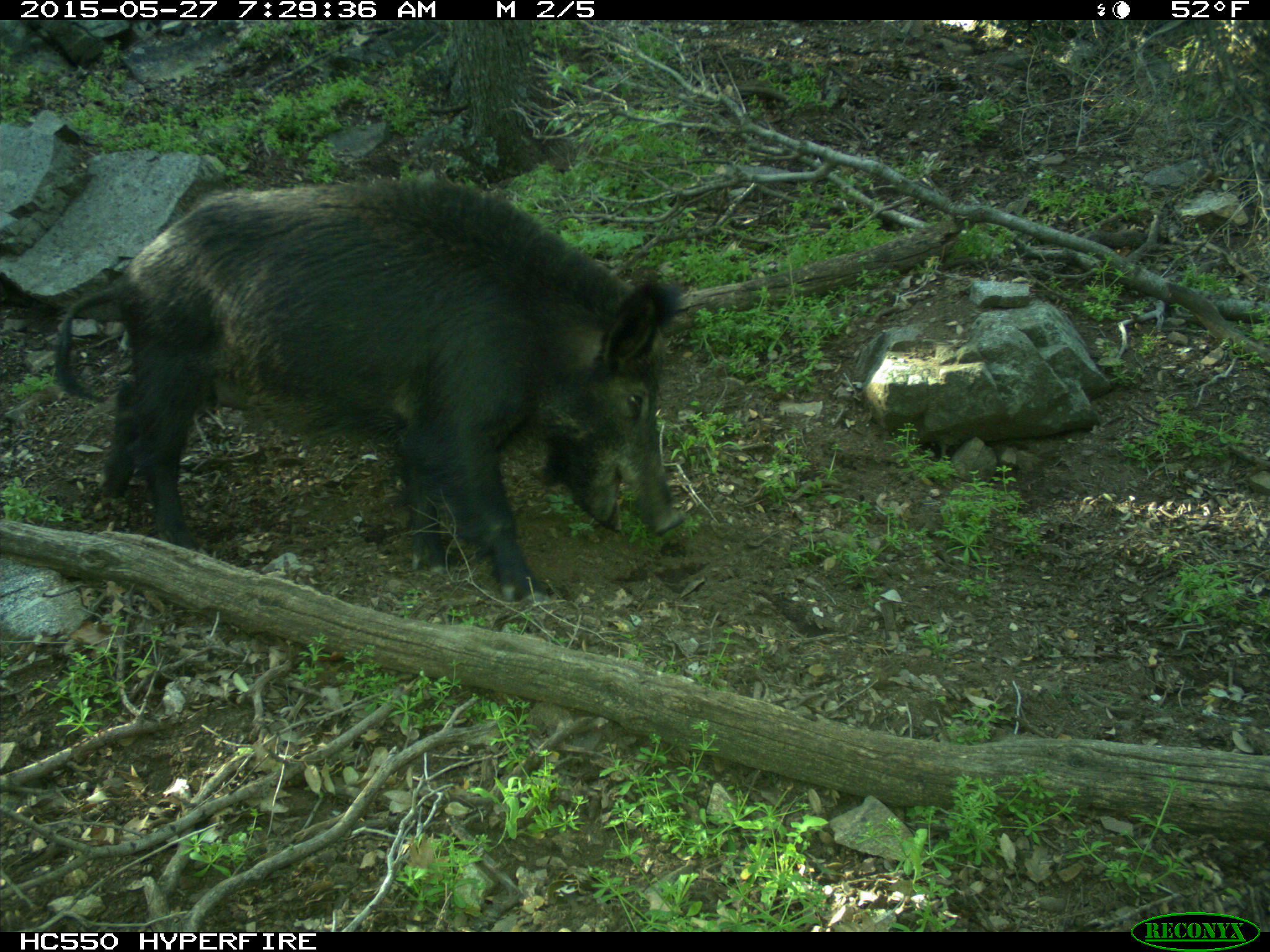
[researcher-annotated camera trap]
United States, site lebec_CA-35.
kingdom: Animalia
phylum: Chordata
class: Mammalia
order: Artiodactyla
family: Suidae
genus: Sus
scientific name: Sus scrofa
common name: wild boar